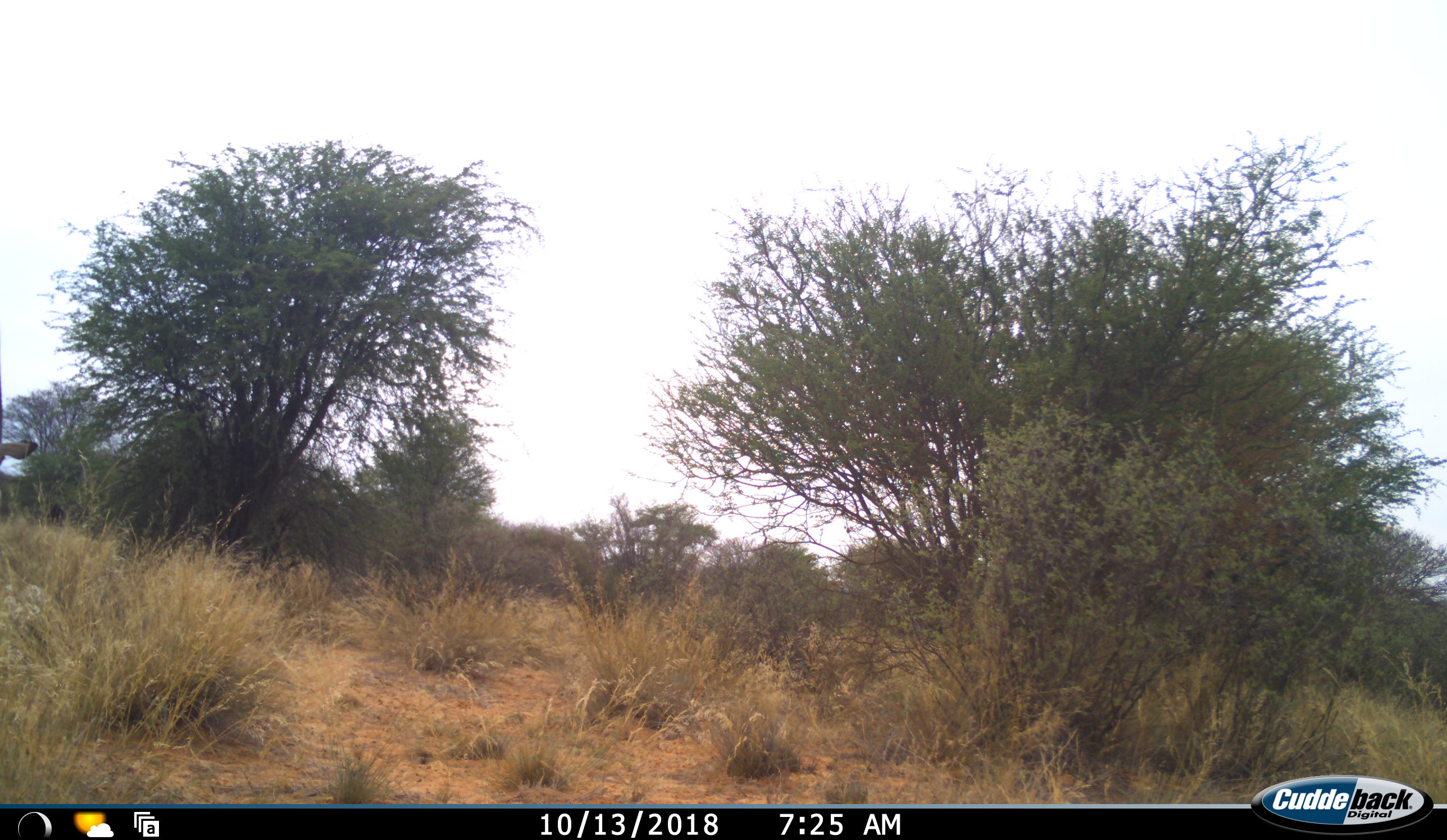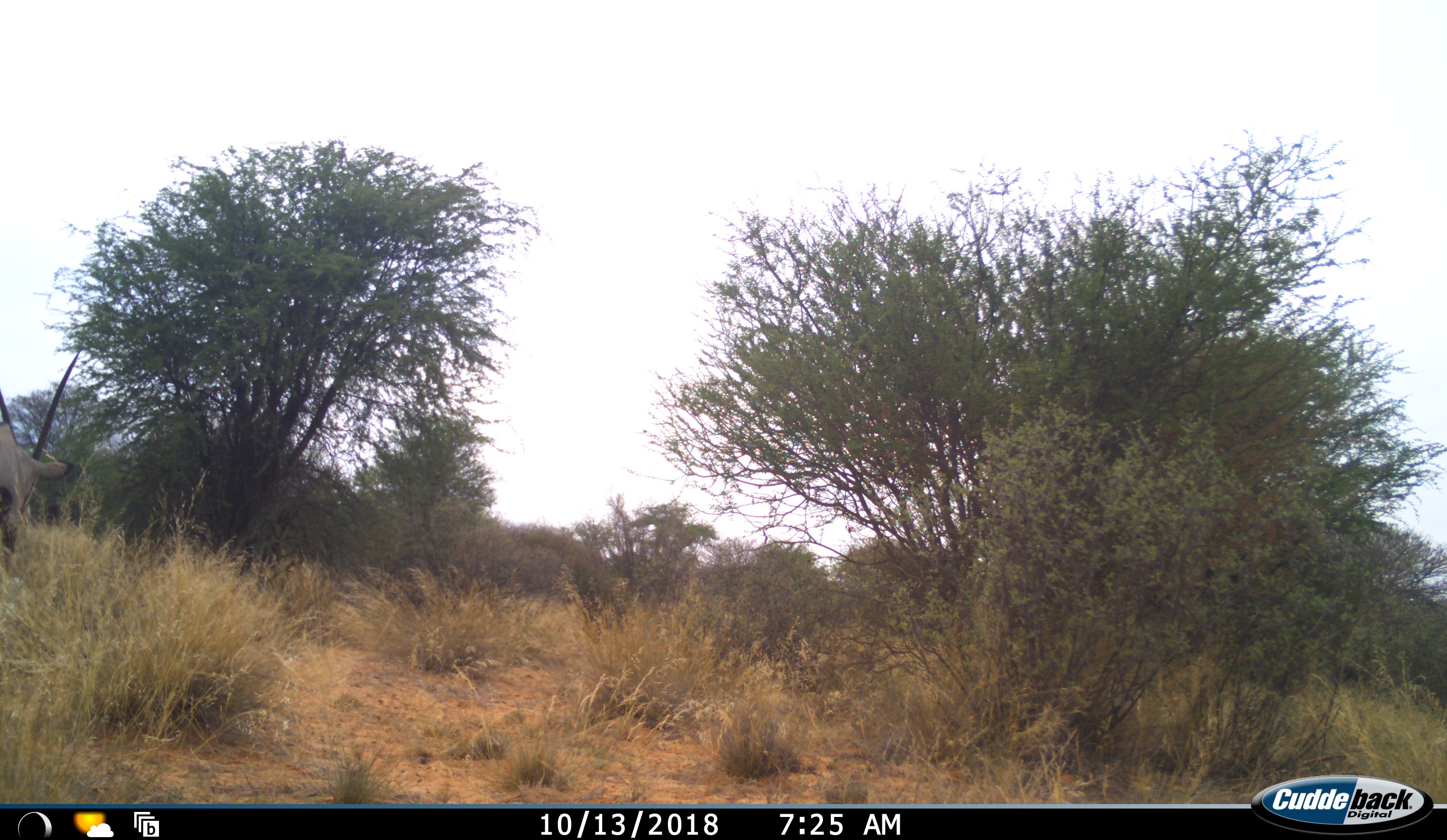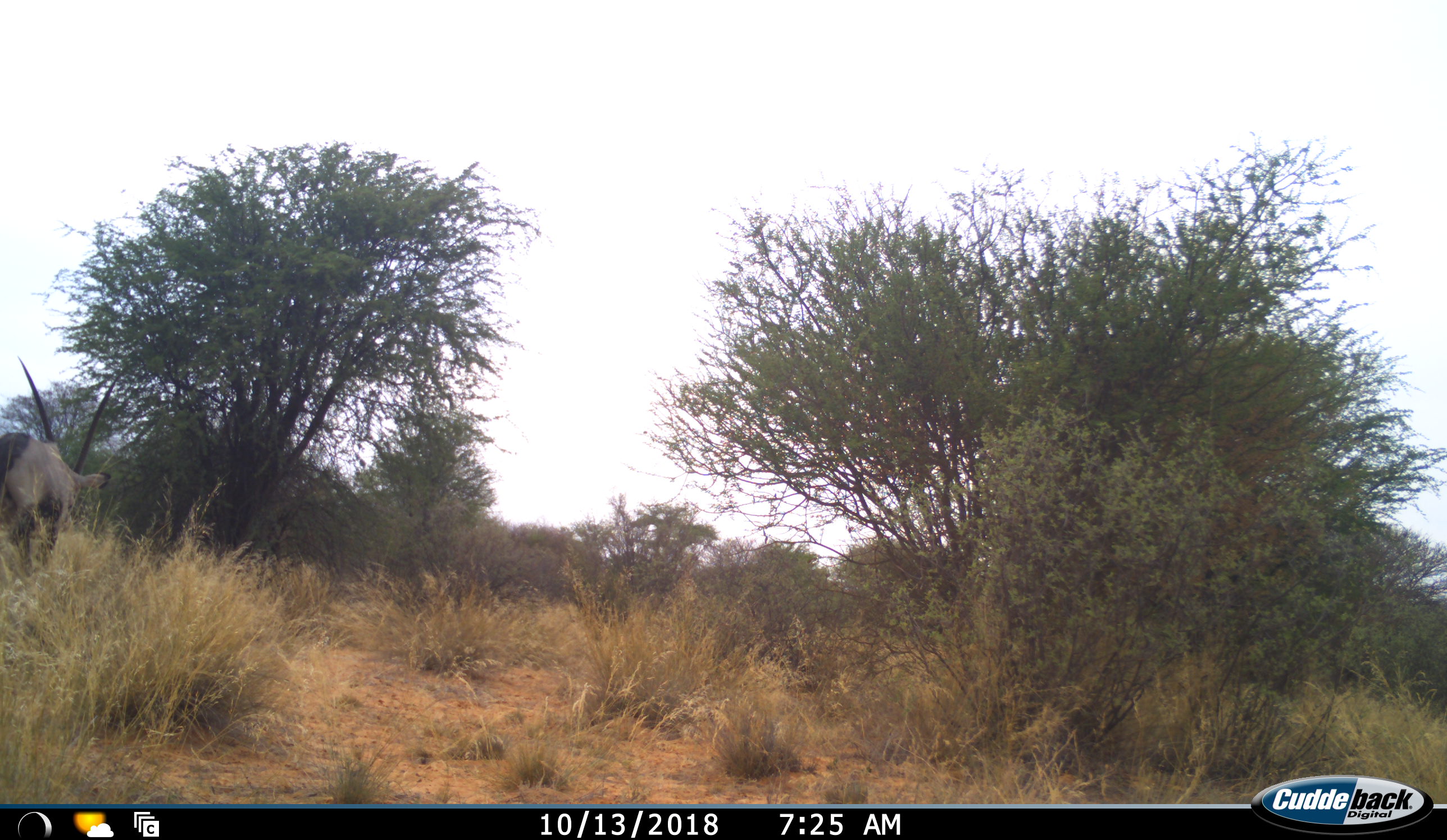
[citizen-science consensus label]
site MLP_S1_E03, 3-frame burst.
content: unidentified animal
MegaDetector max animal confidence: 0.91